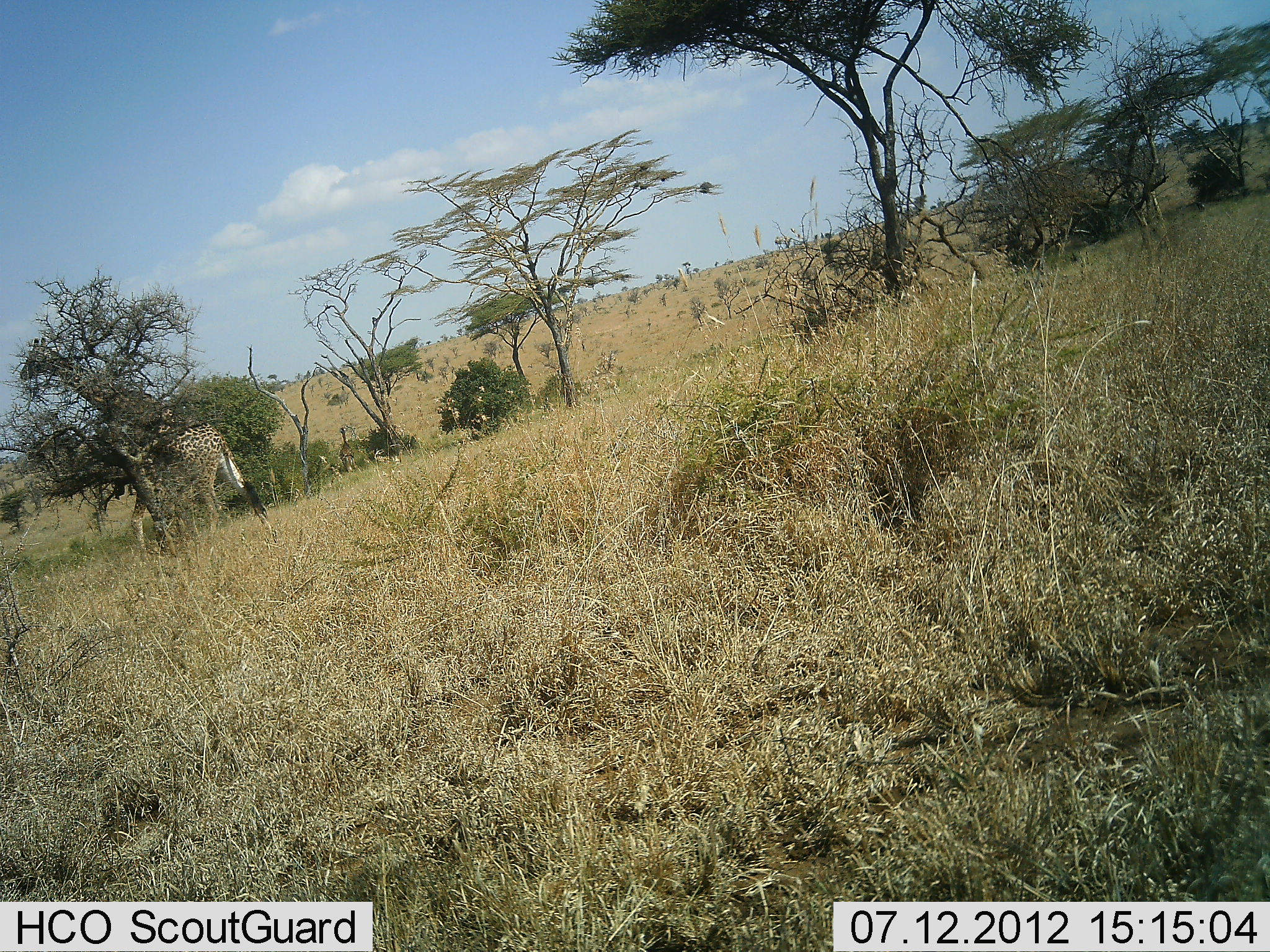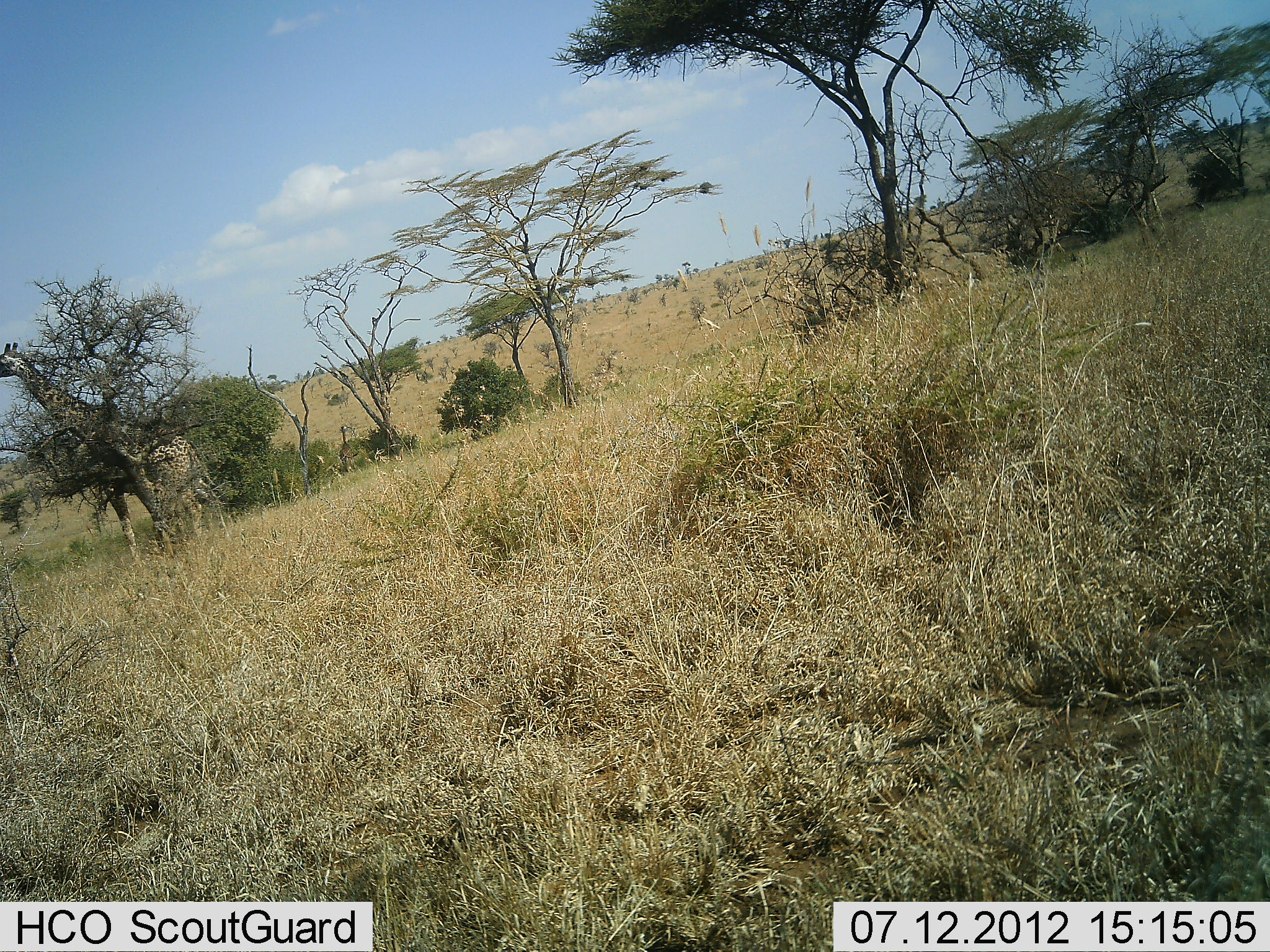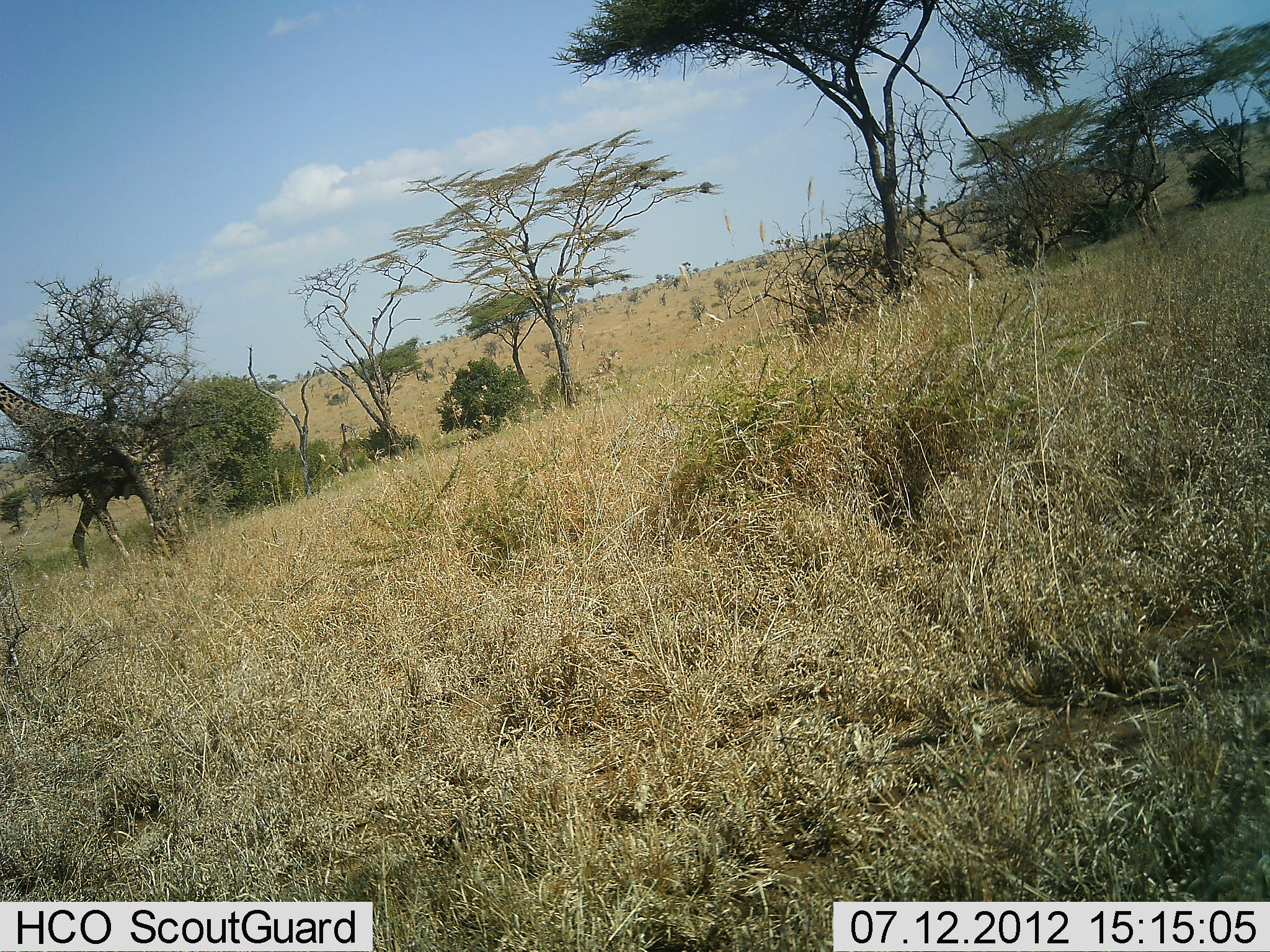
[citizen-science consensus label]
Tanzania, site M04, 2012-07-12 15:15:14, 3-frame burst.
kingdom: Animalia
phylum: Chordata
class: Mammalia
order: Artiodactyla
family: Giraffidae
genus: Giraffa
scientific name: Giraffa camelopardalis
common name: giraffe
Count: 1.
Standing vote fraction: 20%.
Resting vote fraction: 0%.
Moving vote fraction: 80%.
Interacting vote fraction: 0%.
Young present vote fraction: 0%.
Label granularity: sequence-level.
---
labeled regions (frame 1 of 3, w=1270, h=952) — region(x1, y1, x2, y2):
animal: region(91, 397, 279, 564)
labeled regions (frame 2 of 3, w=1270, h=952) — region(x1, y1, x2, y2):
animal: region(0, 342, 232, 570)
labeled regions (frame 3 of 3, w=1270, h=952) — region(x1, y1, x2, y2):
animal: region(0, 380, 191, 579)